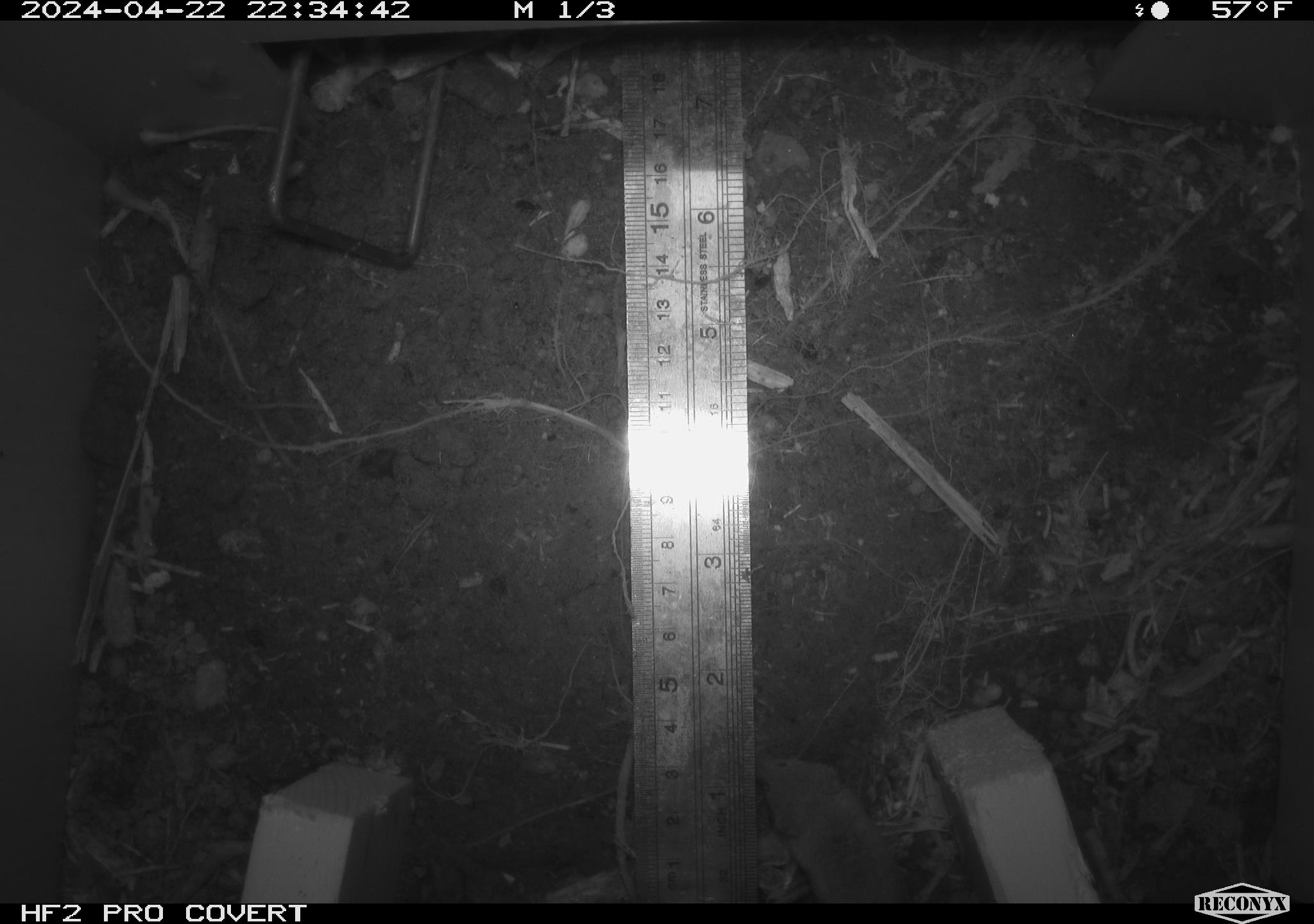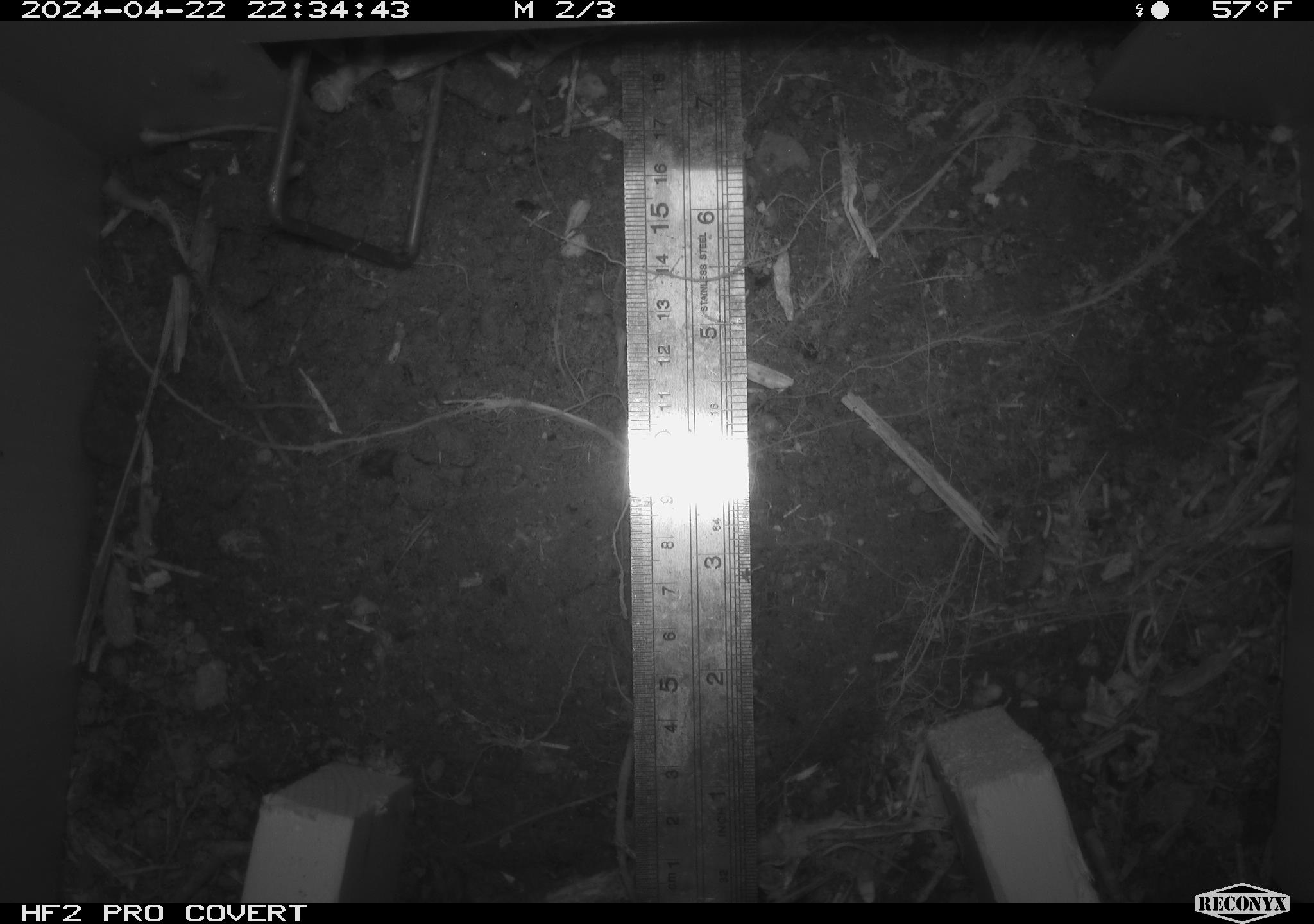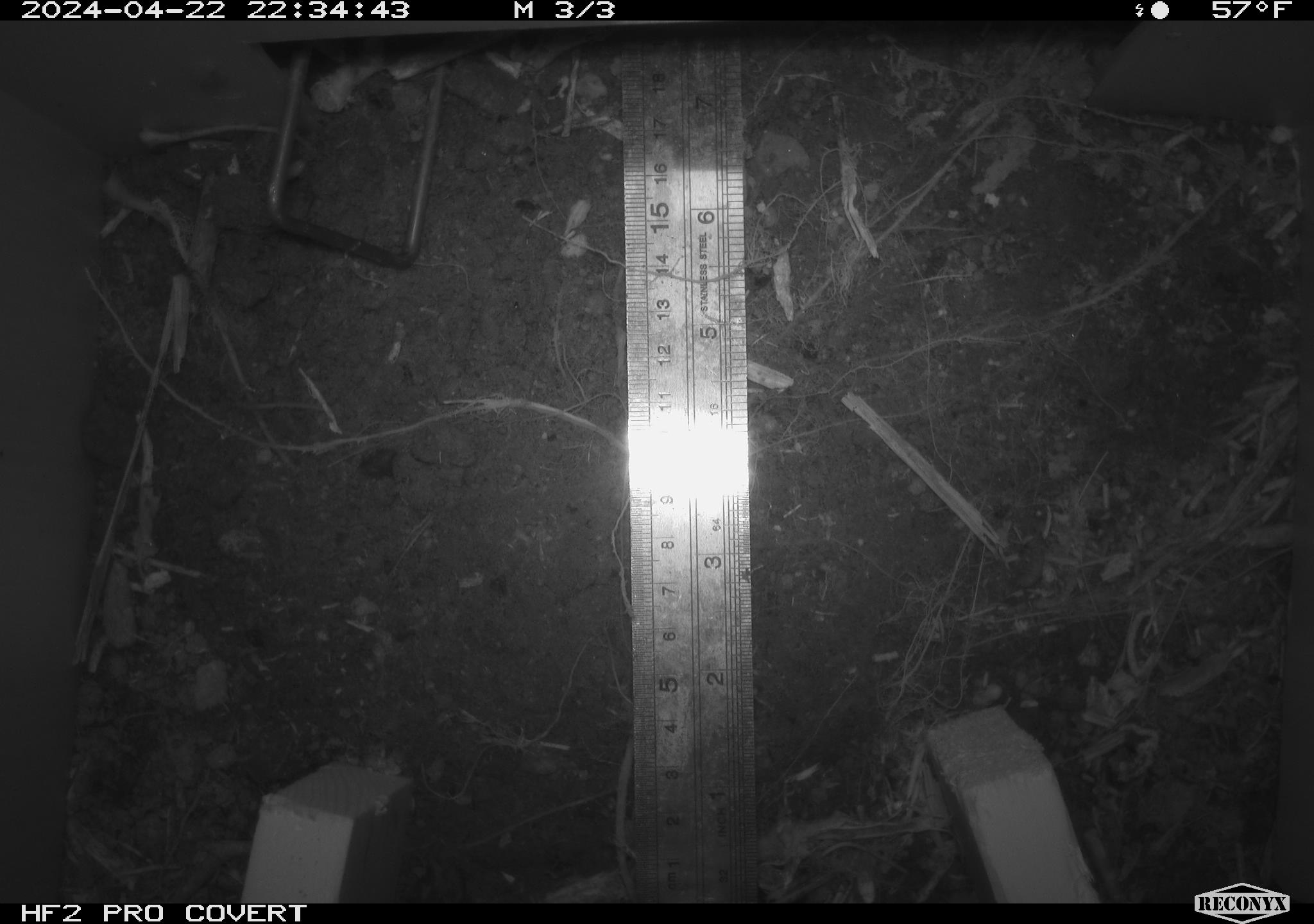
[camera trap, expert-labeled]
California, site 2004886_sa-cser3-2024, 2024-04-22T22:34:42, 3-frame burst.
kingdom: Animalia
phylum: Chordata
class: Mammalia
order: Eulipotyphla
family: Soricidae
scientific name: Soricidae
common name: shrews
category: soricidae family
Soricidae family (shrews) (Soricidae).